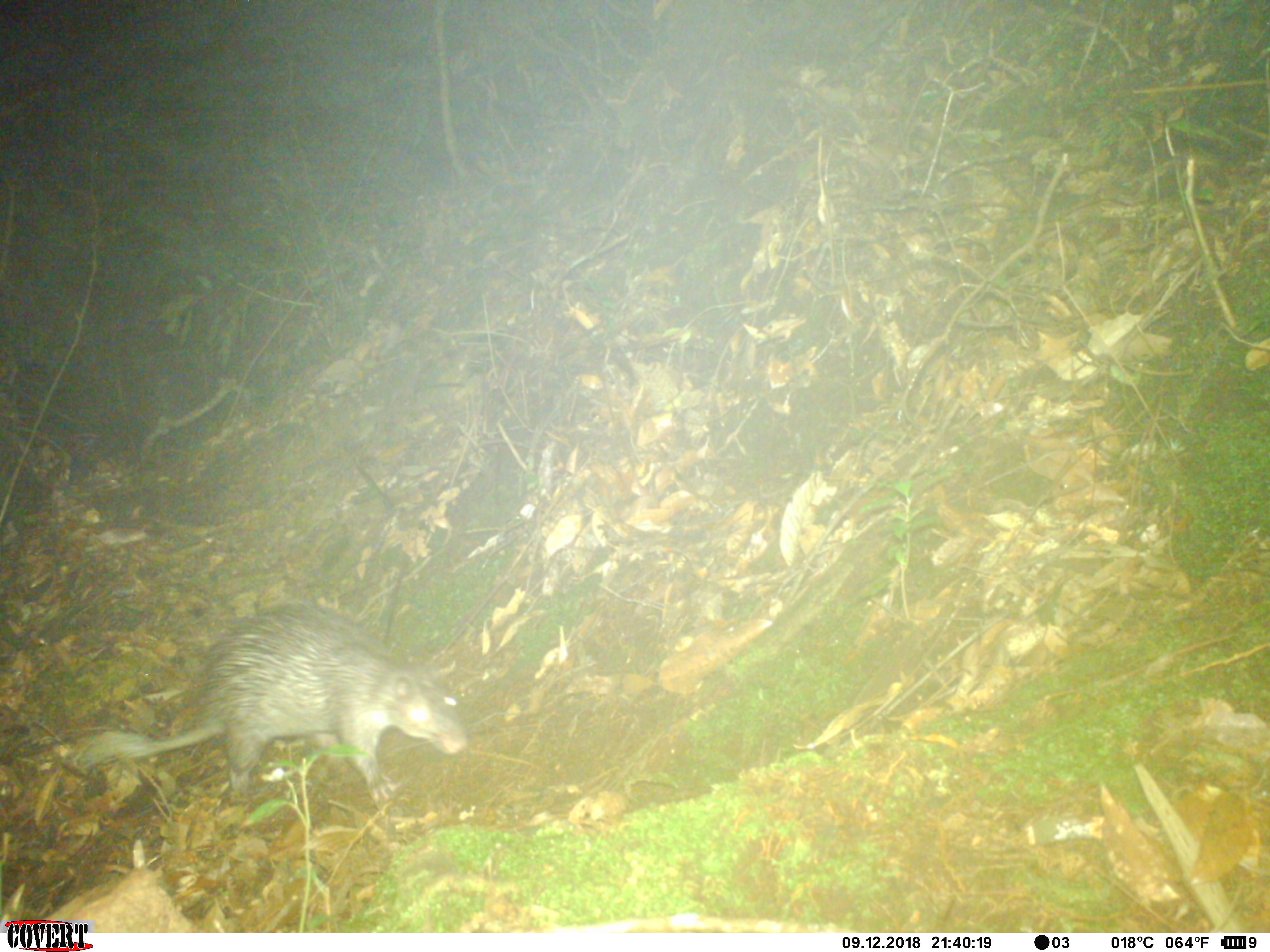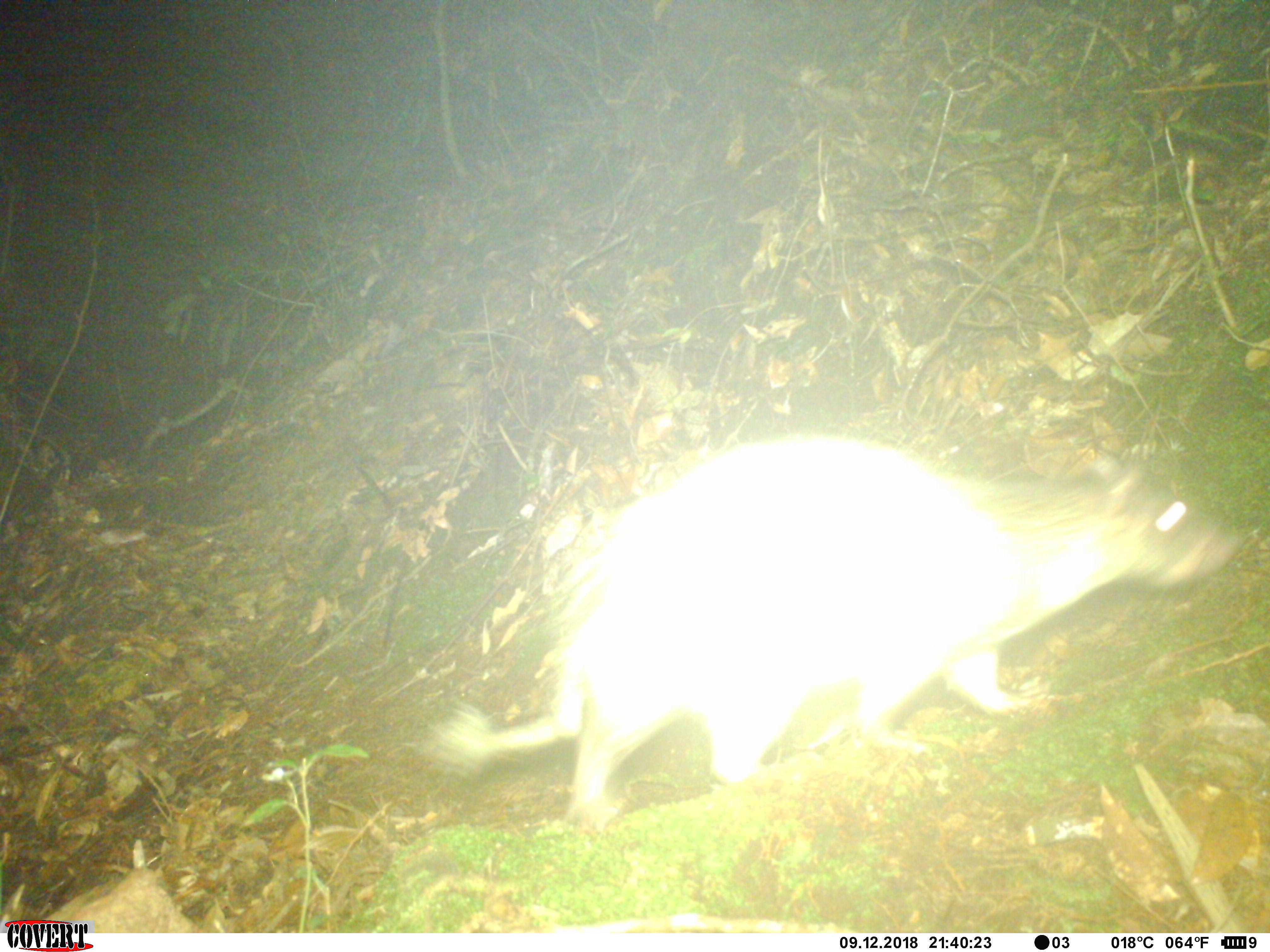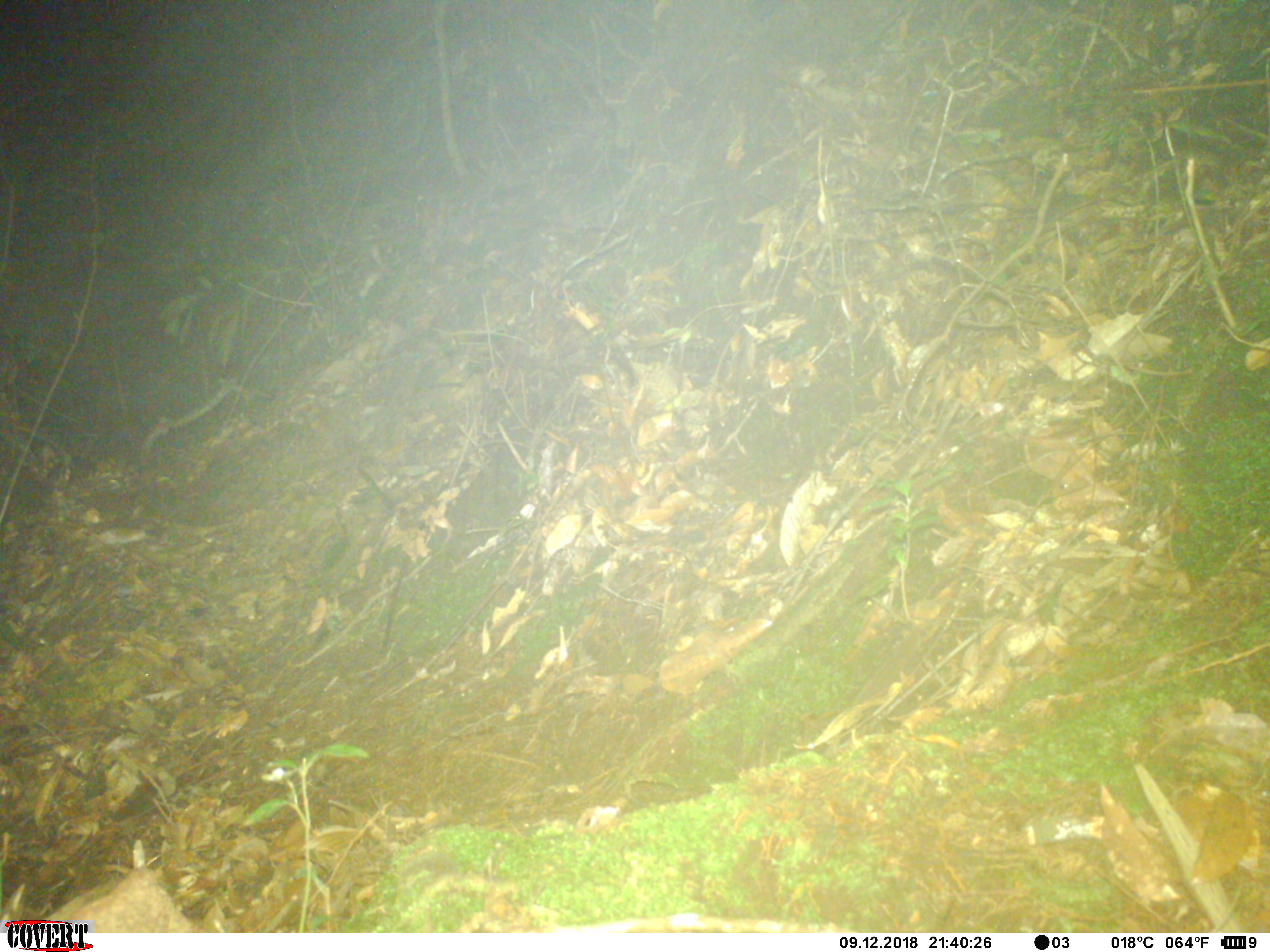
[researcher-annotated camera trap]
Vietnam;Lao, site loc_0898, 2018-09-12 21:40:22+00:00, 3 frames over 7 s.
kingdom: Animalia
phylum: Chordata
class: Mammalia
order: Rodentia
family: Hystricidae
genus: Atherurus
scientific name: Atherurus macrourus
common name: asiatic brush-tailed porcupine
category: asiatic brush tailed porcupine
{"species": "asiatic brush tailed porcupine (asiatic brush-tailed porcupine) (Atherurus macrourus)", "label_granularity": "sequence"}